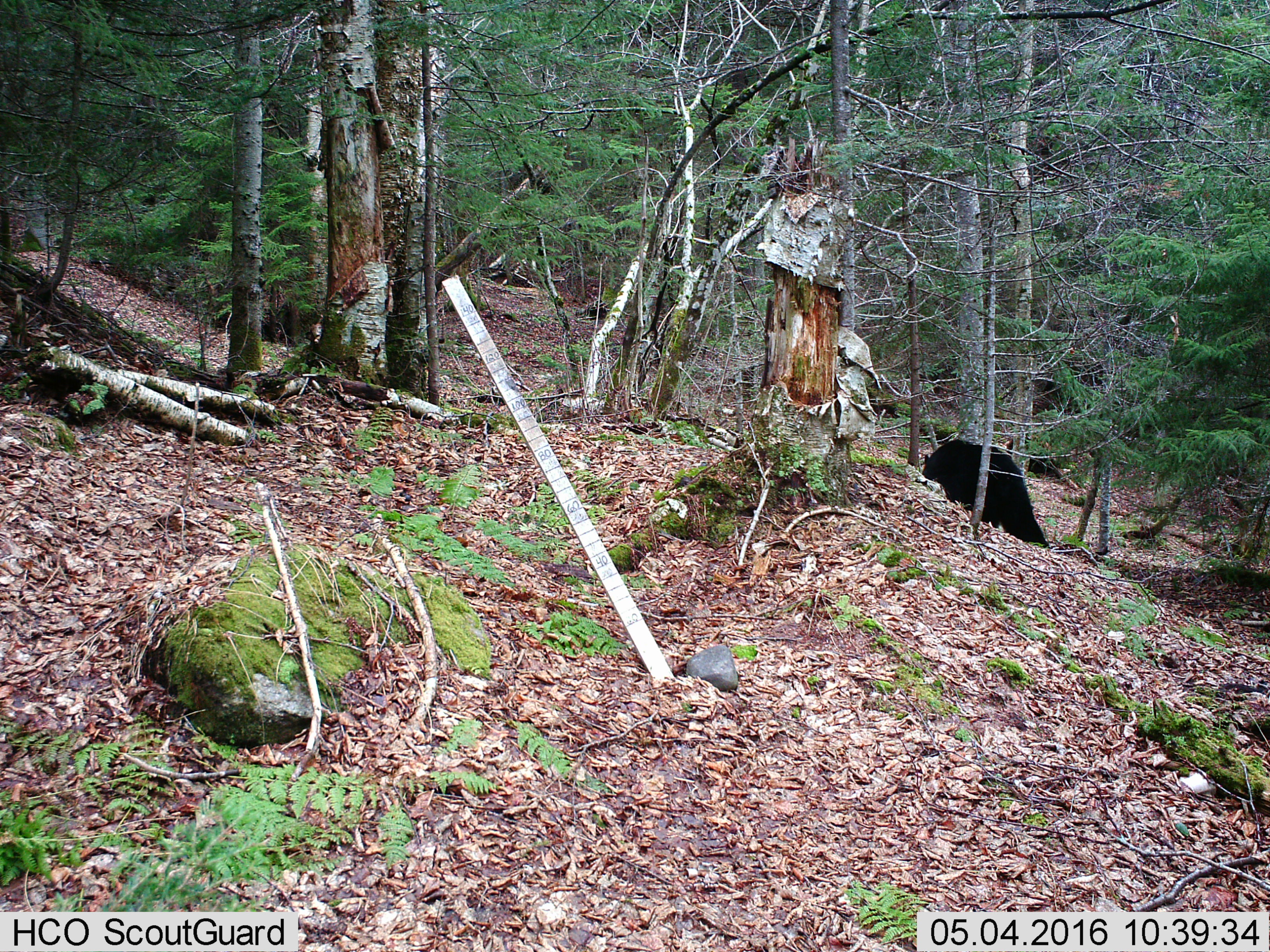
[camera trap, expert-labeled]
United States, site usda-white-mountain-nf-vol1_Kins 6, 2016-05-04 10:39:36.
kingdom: Animalia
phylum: Chordata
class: Mammalia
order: Carnivora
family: Ursidae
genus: Ursus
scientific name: Ursus americanus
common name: black bear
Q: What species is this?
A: Black bear (Ursus americanus).